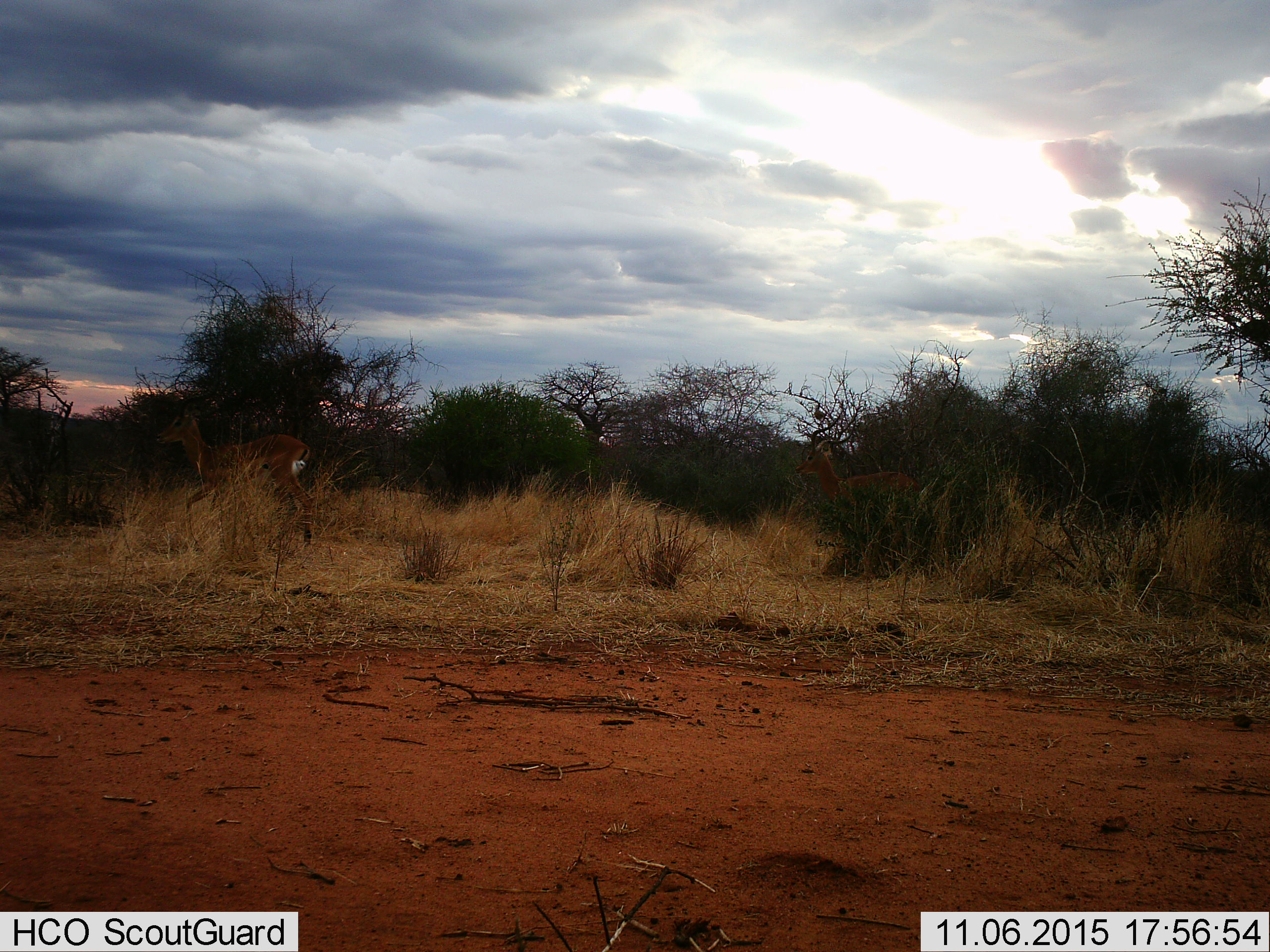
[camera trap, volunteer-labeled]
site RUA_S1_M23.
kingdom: Animalia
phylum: Chordata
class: Mammalia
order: Artiodactyla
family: Bovidae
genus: Aepyceros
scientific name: Aepyceros melampus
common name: impala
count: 2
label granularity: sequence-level